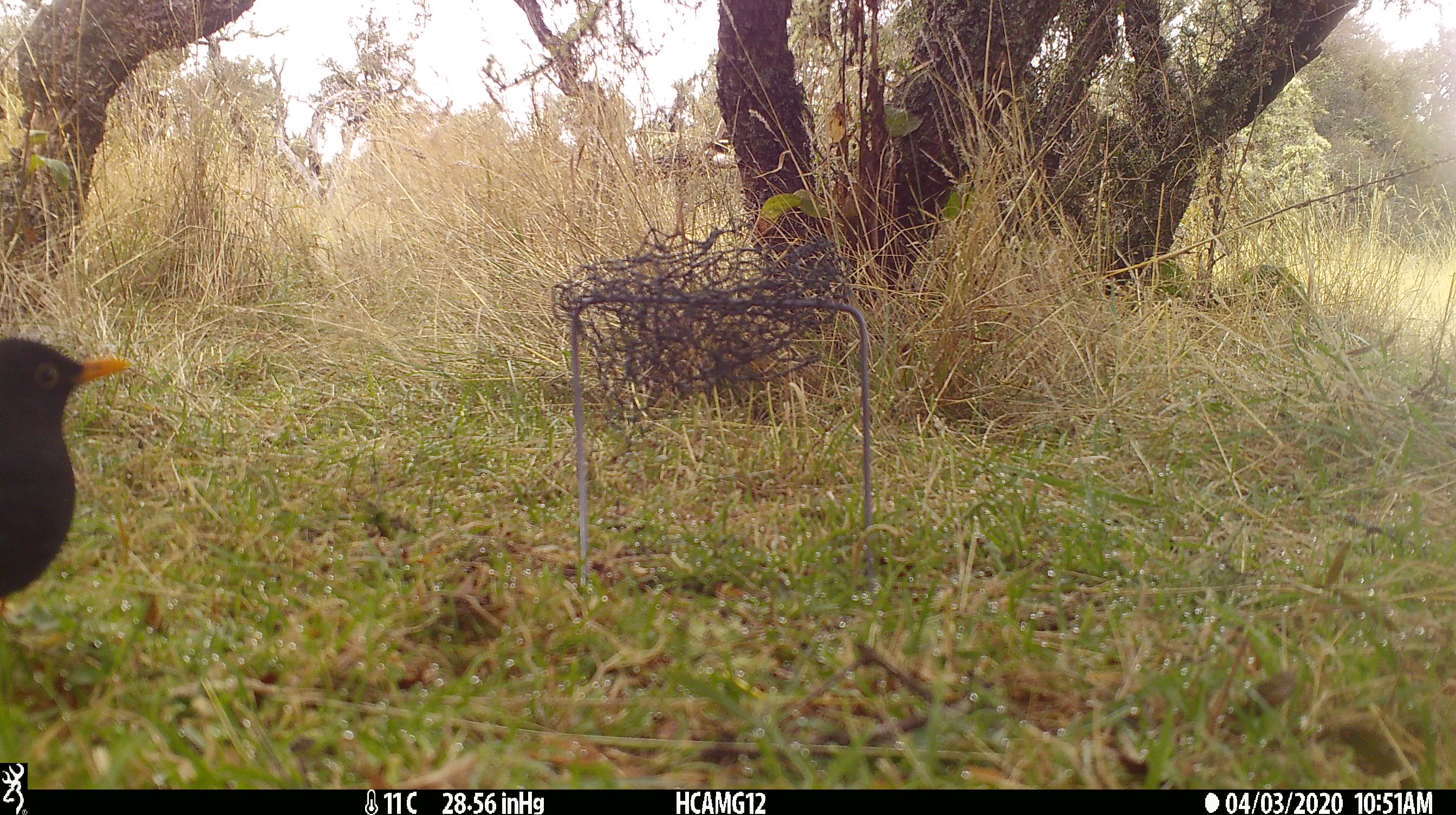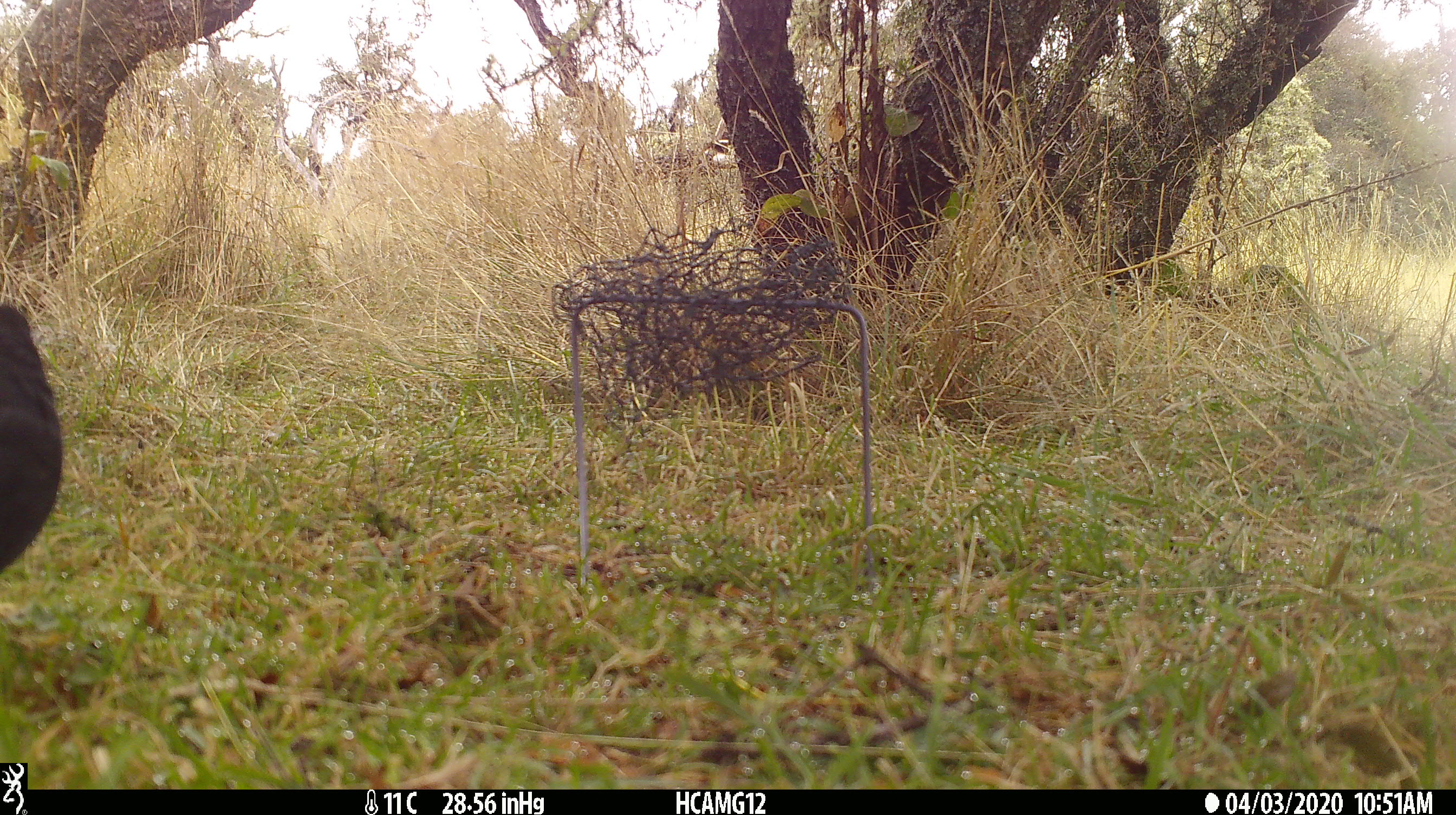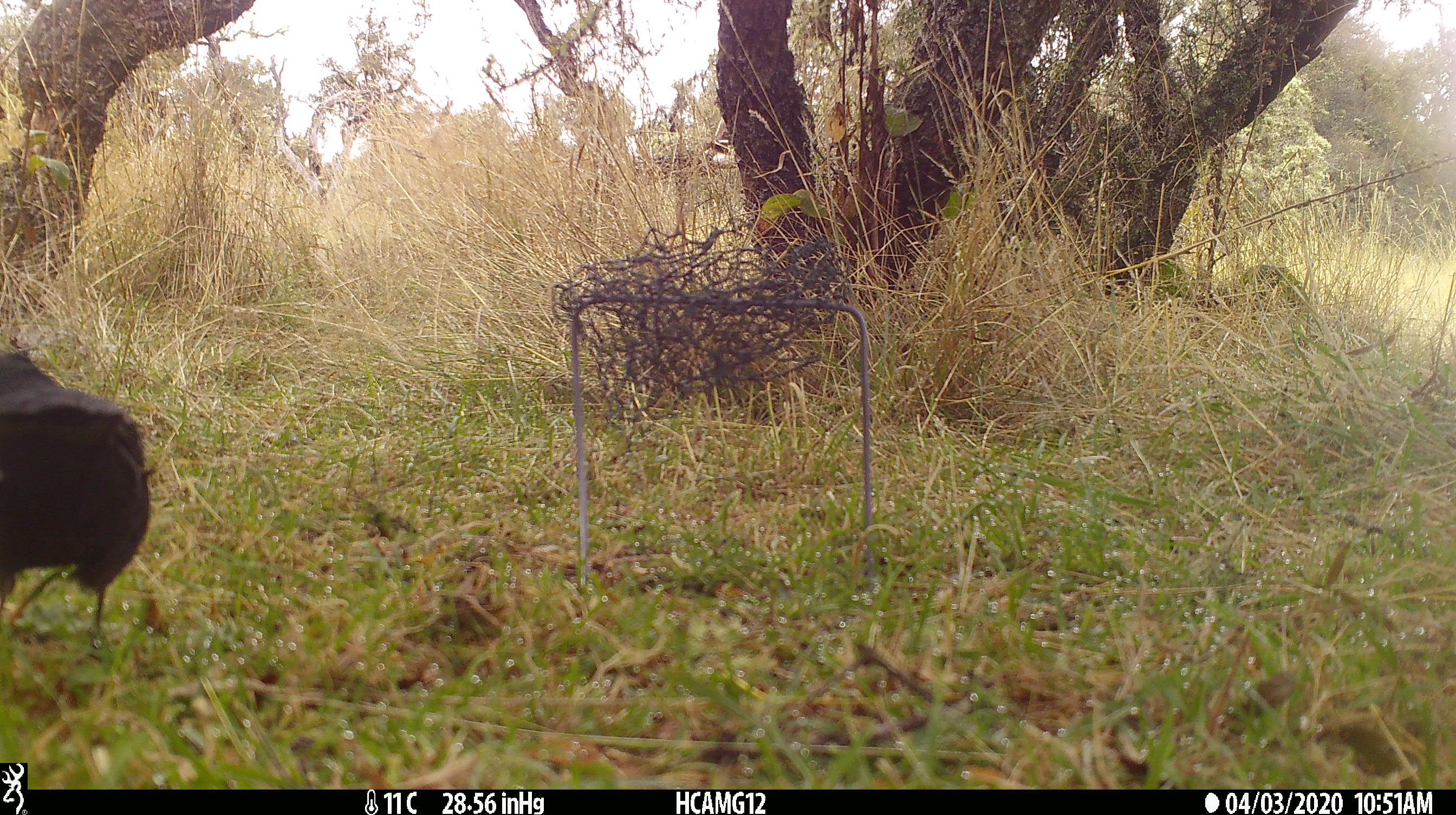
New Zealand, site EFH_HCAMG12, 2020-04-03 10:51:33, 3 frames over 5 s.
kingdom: Animalia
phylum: Chordata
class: Aves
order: Passeriformes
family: Turdidae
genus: Turdus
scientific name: Turdus merula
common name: eurasian blackbird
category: blackbird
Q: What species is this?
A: Blackbird (eurasian blackbird) (Turdus merula).